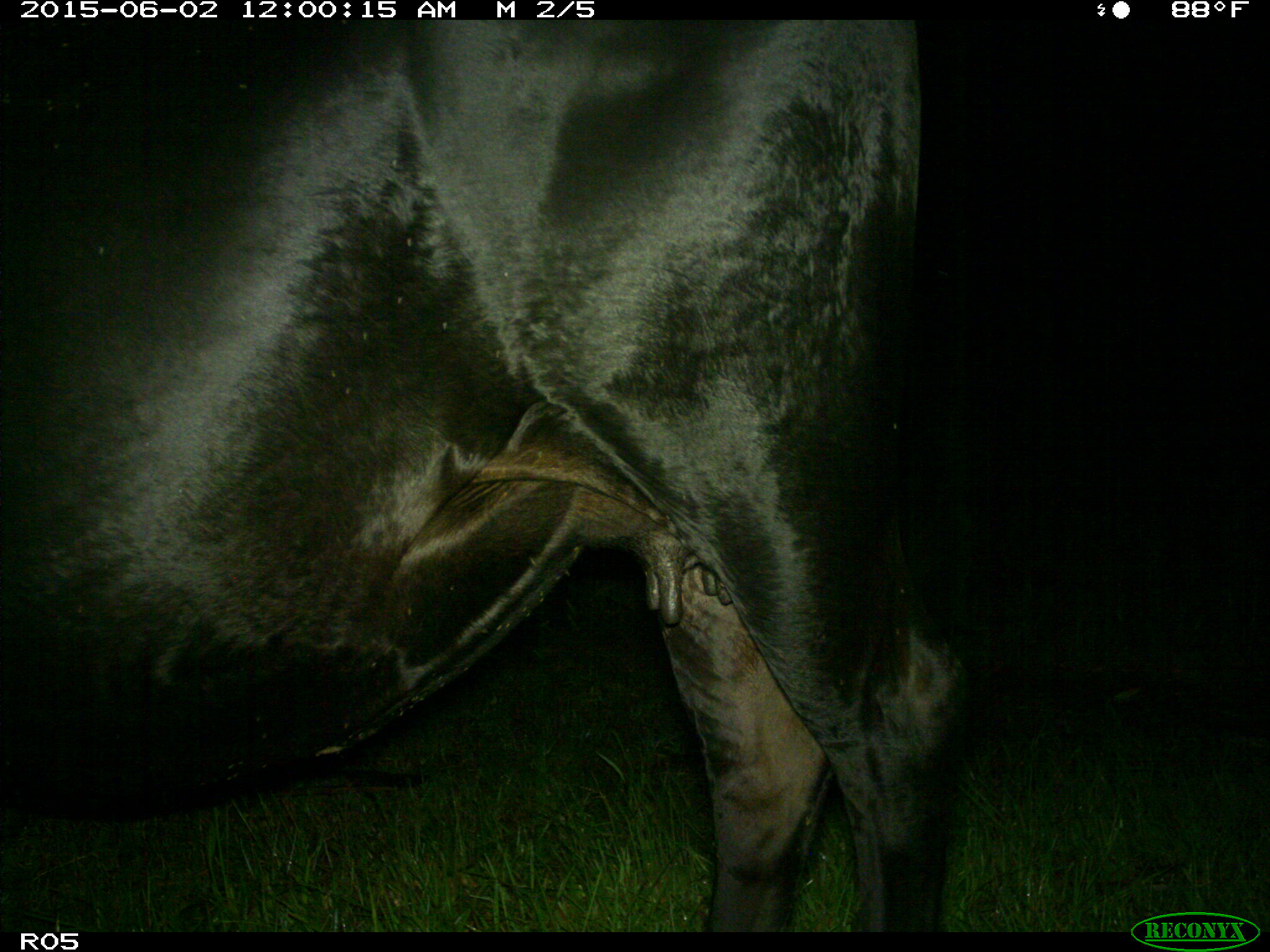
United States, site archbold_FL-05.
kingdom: Animalia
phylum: Chordata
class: Mammalia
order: Artiodactyla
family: Bovidae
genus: Bos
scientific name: Bos taurus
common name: domestic cow